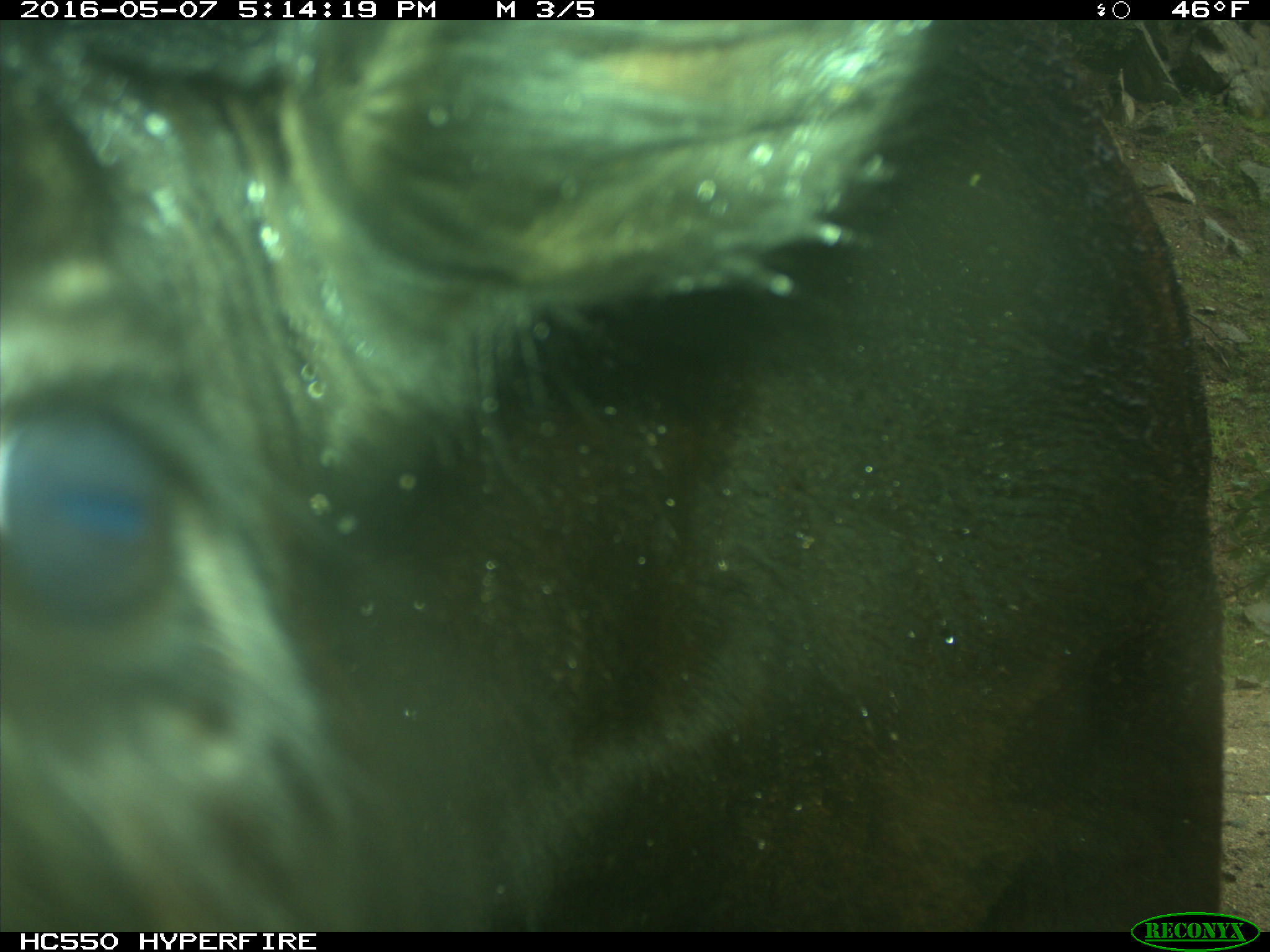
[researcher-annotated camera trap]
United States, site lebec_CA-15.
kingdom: Animalia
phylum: Chordata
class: Mammalia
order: Artiodactyla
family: Bovidae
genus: Bos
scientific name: Bos taurus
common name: domestic cow